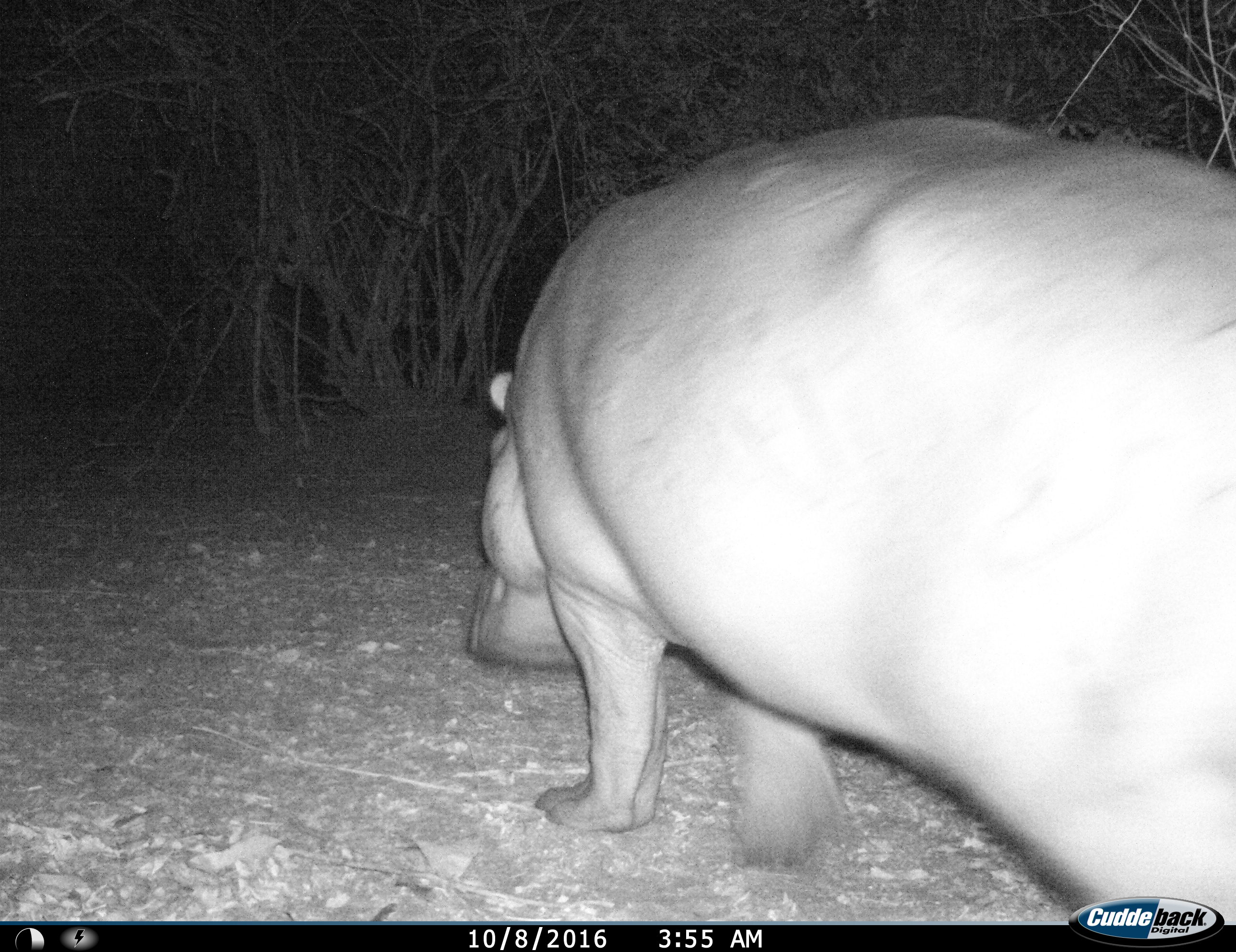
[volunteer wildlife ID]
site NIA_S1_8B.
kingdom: Animalia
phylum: Chordata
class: Mammalia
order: Artiodactyla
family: Hippopotamidae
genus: Hippopotamus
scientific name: Hippopotamus amphibius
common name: hippopotamus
Hippopotamus (Hippopotamus amphibius), count 1. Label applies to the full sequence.